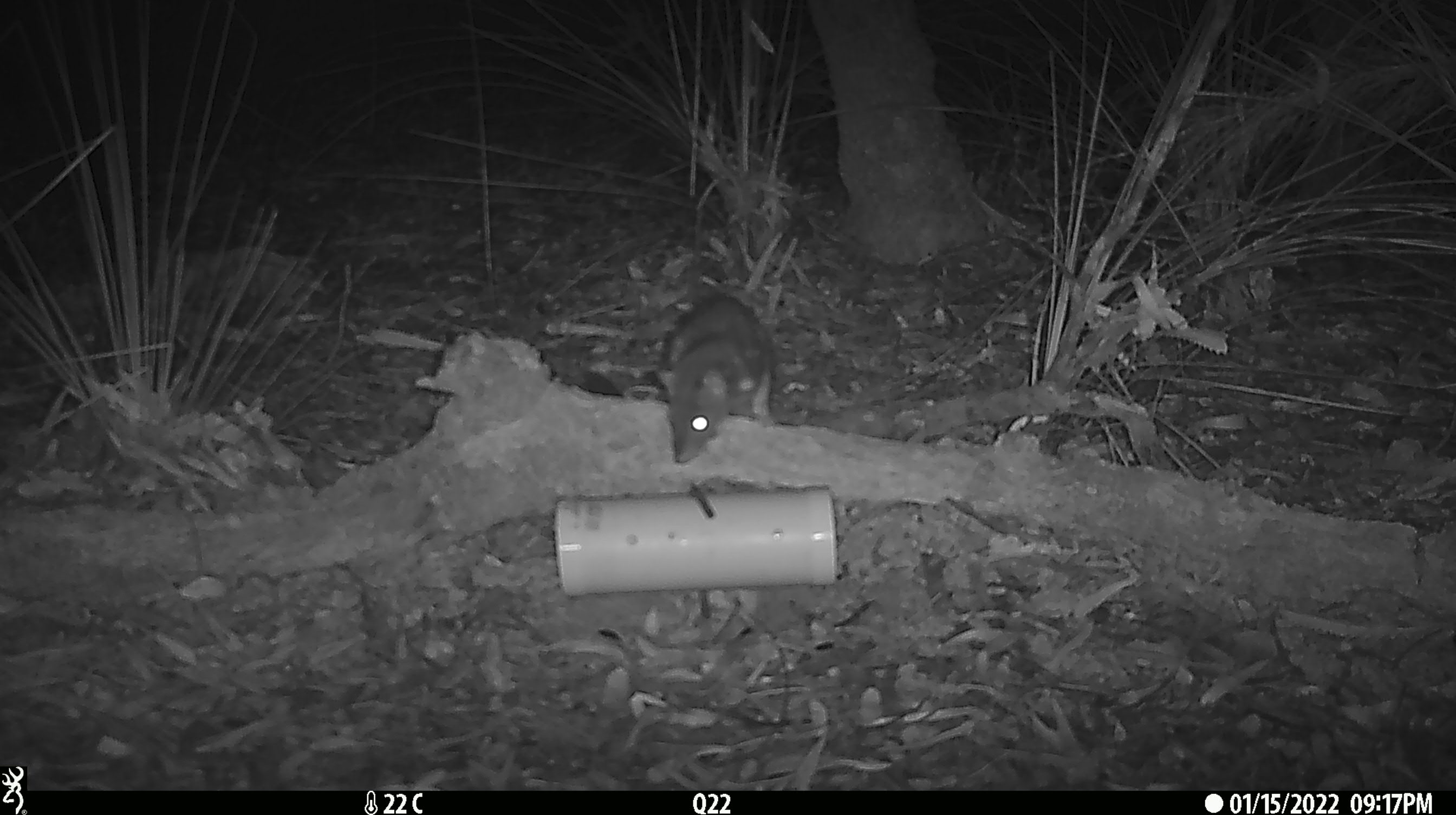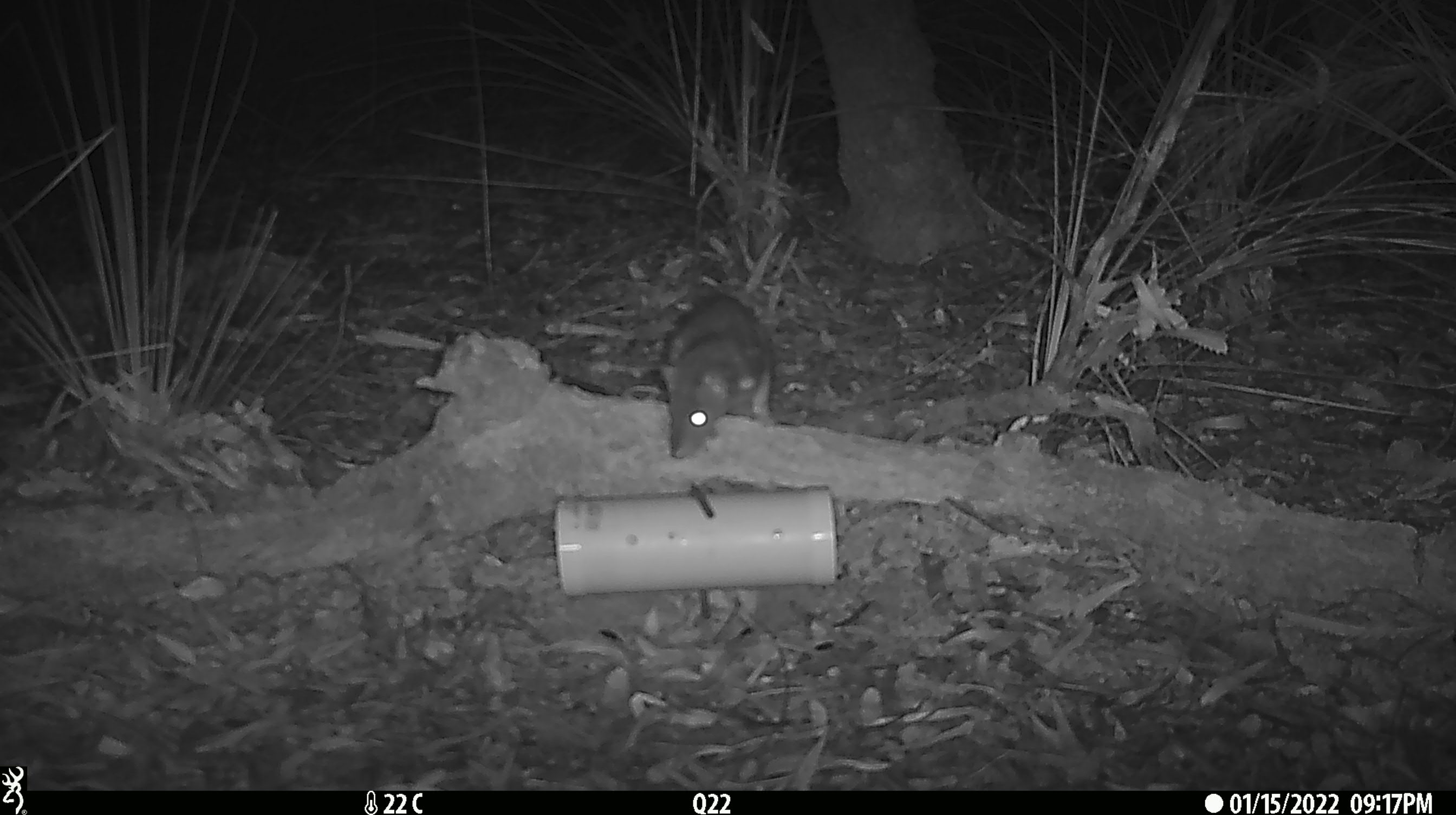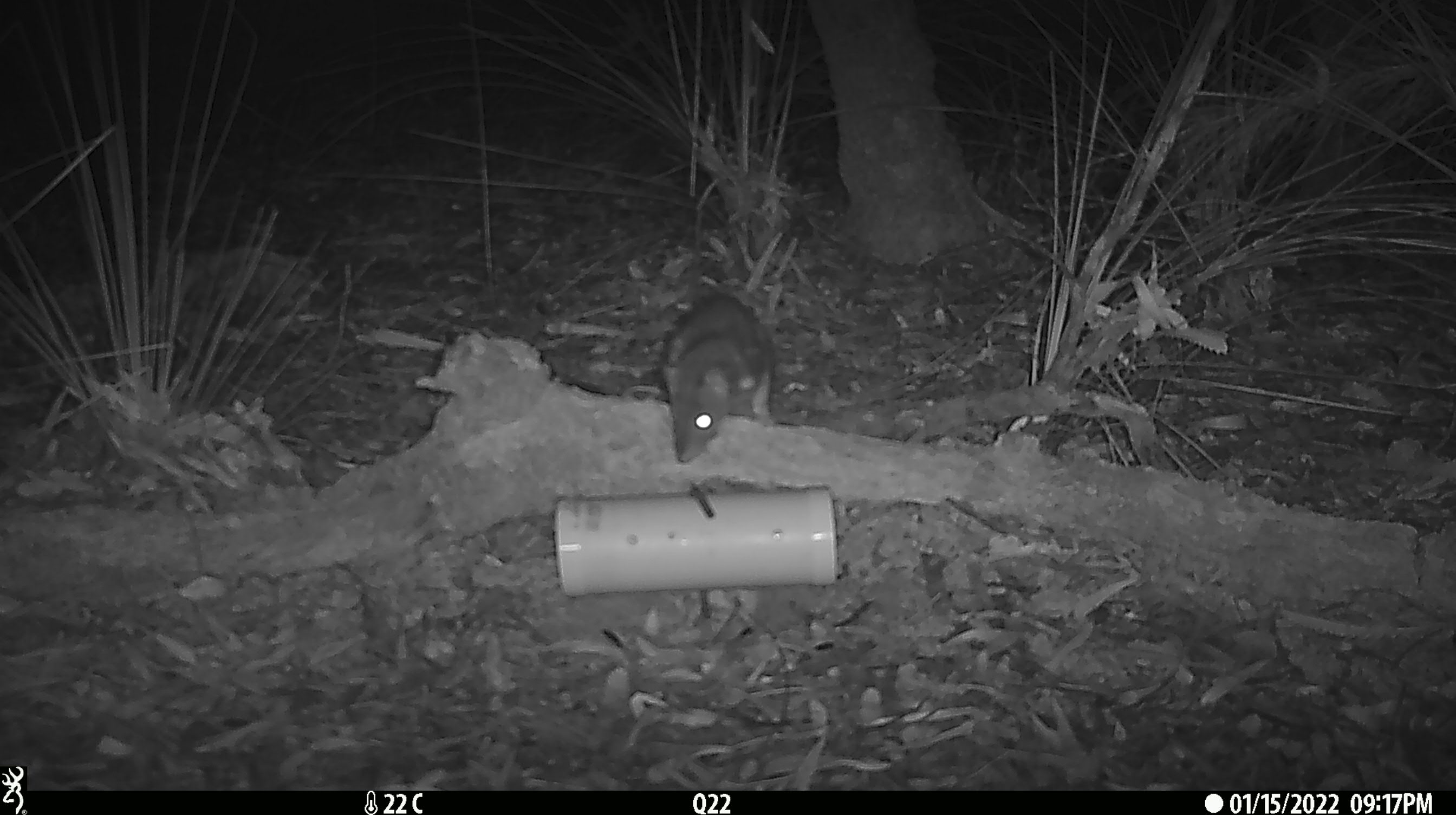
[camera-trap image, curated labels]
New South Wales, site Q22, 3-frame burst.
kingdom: Animalia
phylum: Chordata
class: Mammalia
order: Dasyuromorphia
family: Dasyuridae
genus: Dasyurus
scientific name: Dasyurus maculatus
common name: spotted-tailed quoll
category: quoll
Quoll (spotted-tailed quoll) (Dasyurus maculatus).